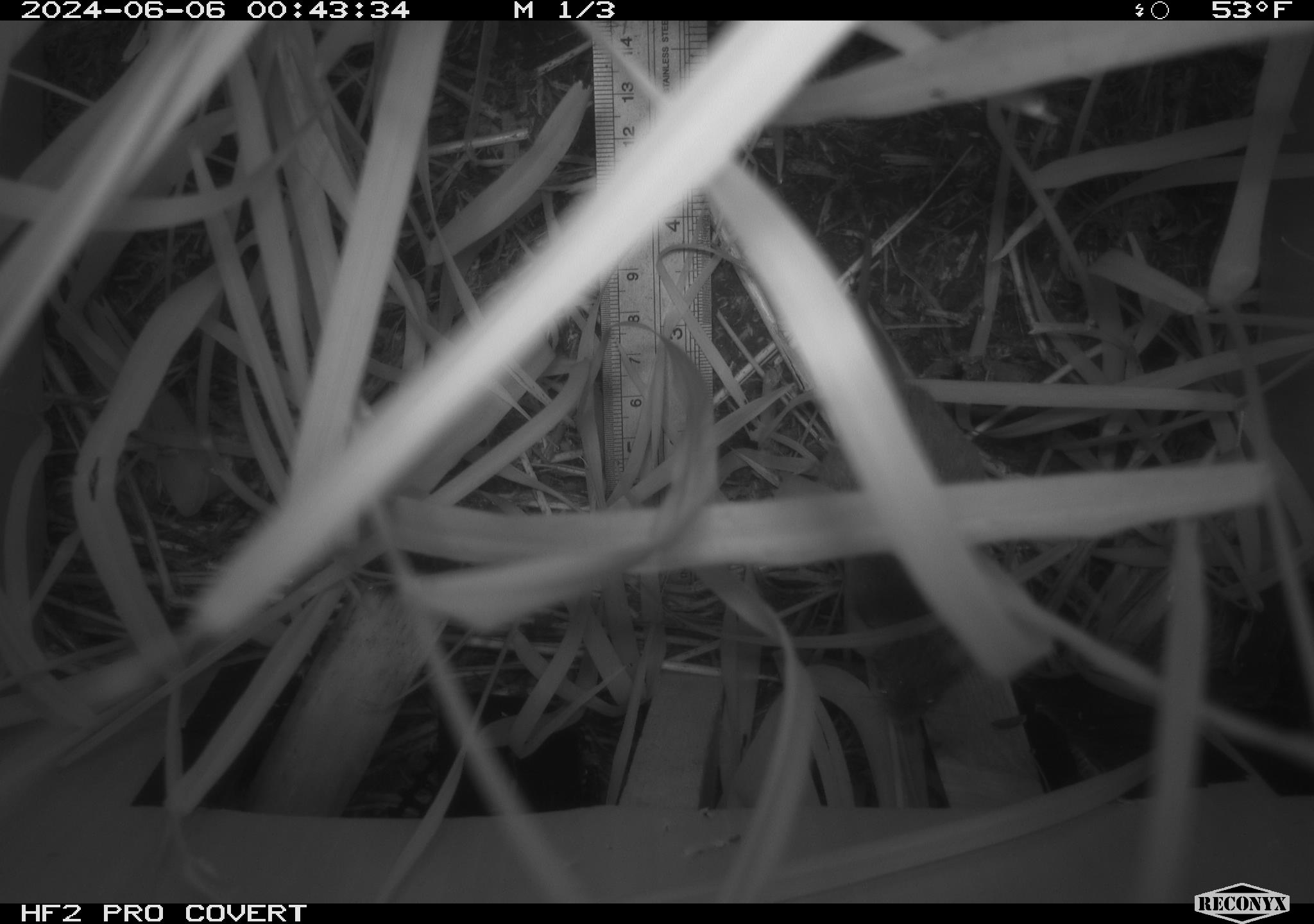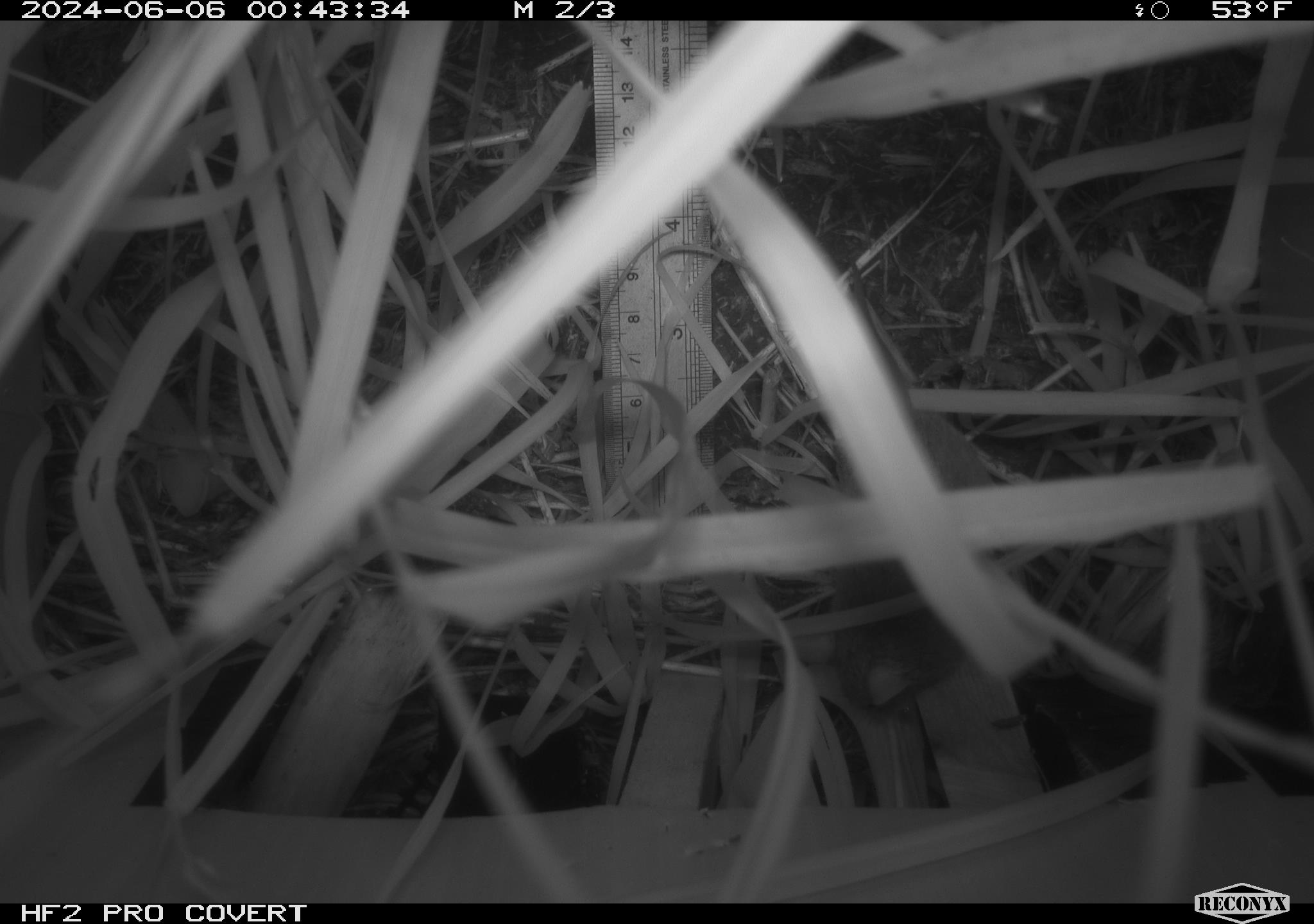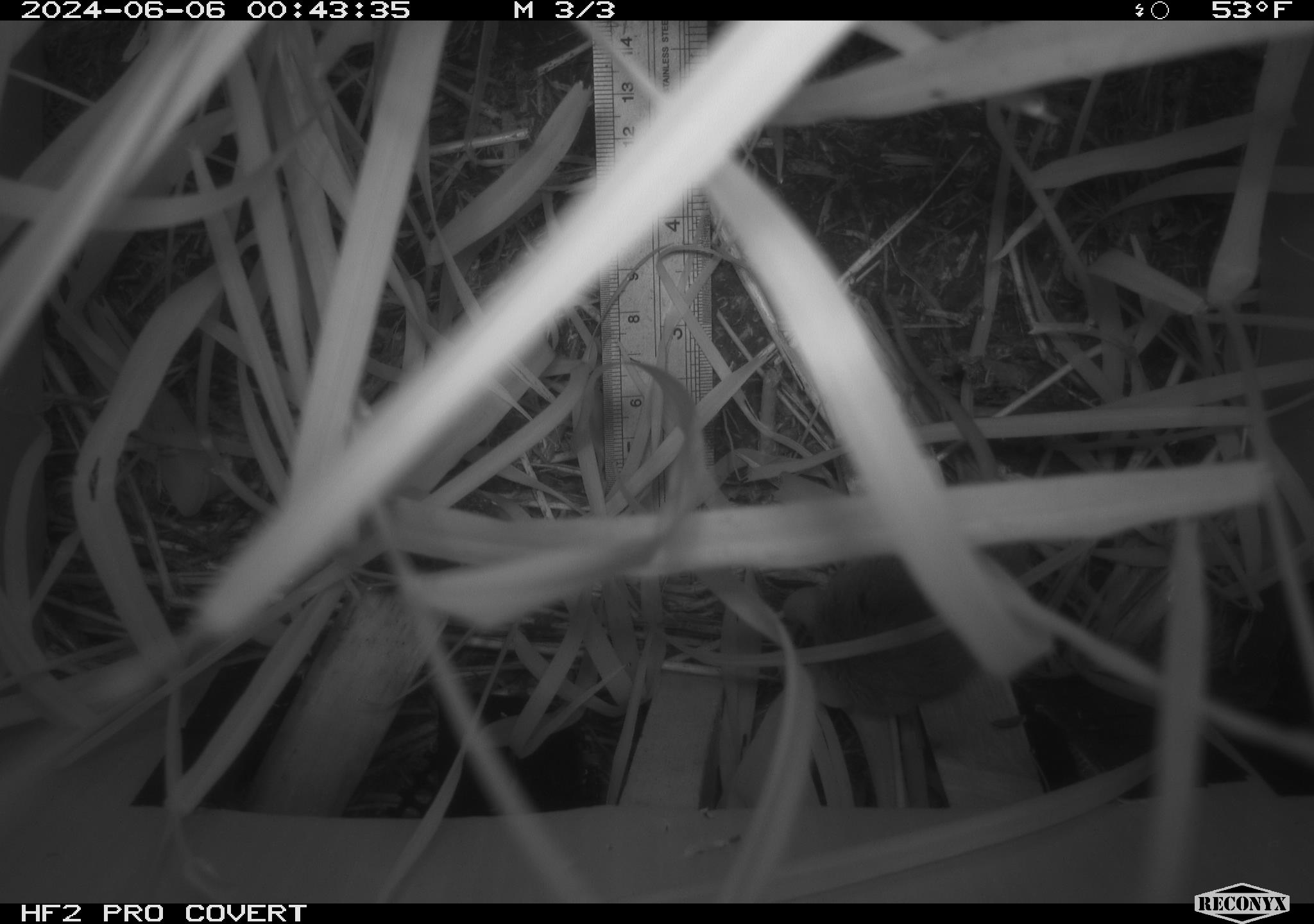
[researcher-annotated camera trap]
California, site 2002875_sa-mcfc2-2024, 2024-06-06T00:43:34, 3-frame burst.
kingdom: Animalia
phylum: Chordata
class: Mammalia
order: Rodentia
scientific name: Rodentia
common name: rodent